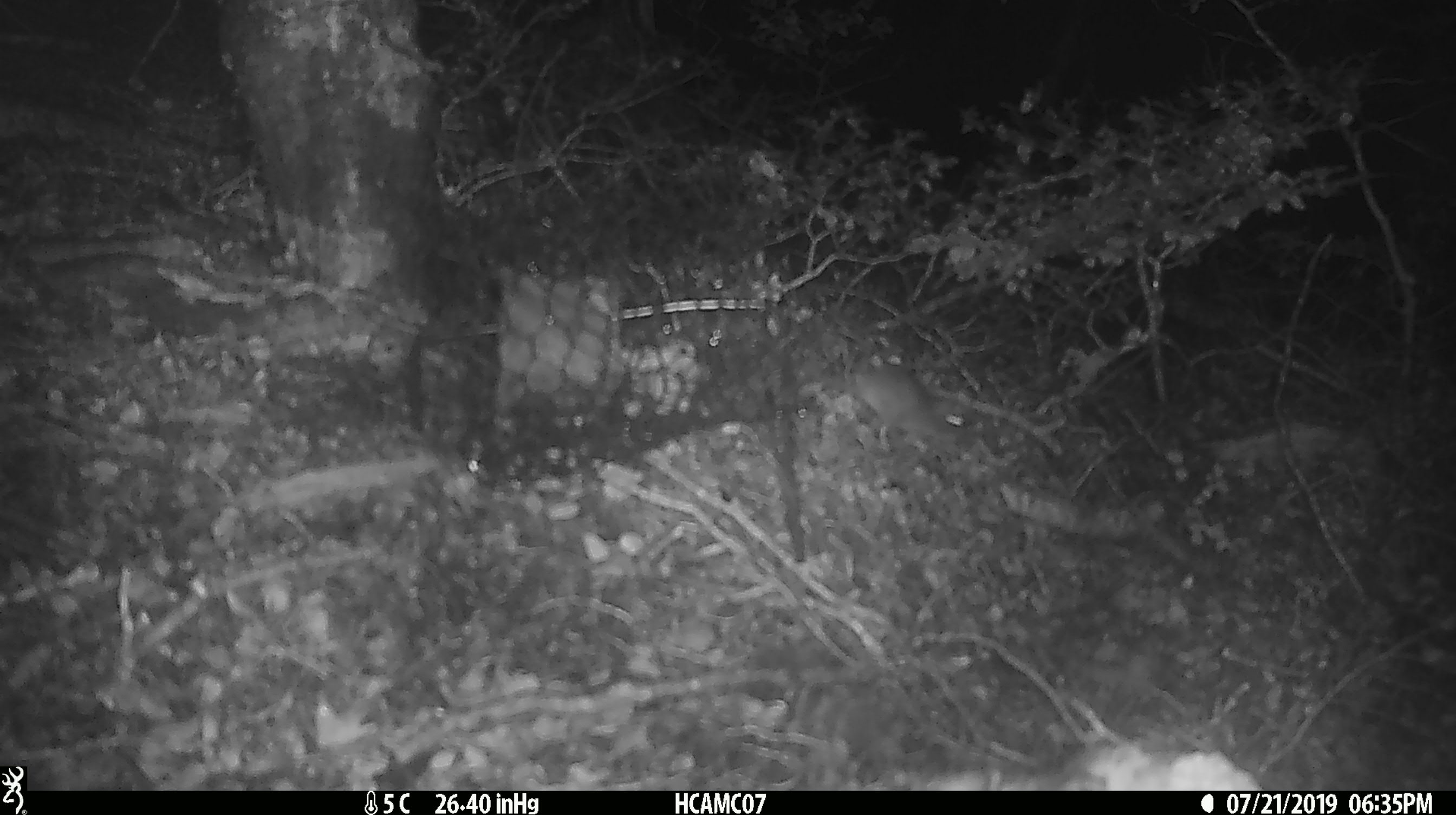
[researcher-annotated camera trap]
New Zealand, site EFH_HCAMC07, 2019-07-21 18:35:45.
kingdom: Animalia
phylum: Chordata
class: Mammalia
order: Rodentia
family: Muridae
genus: Mus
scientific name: Mus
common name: mouse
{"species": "mouse (Mus)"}